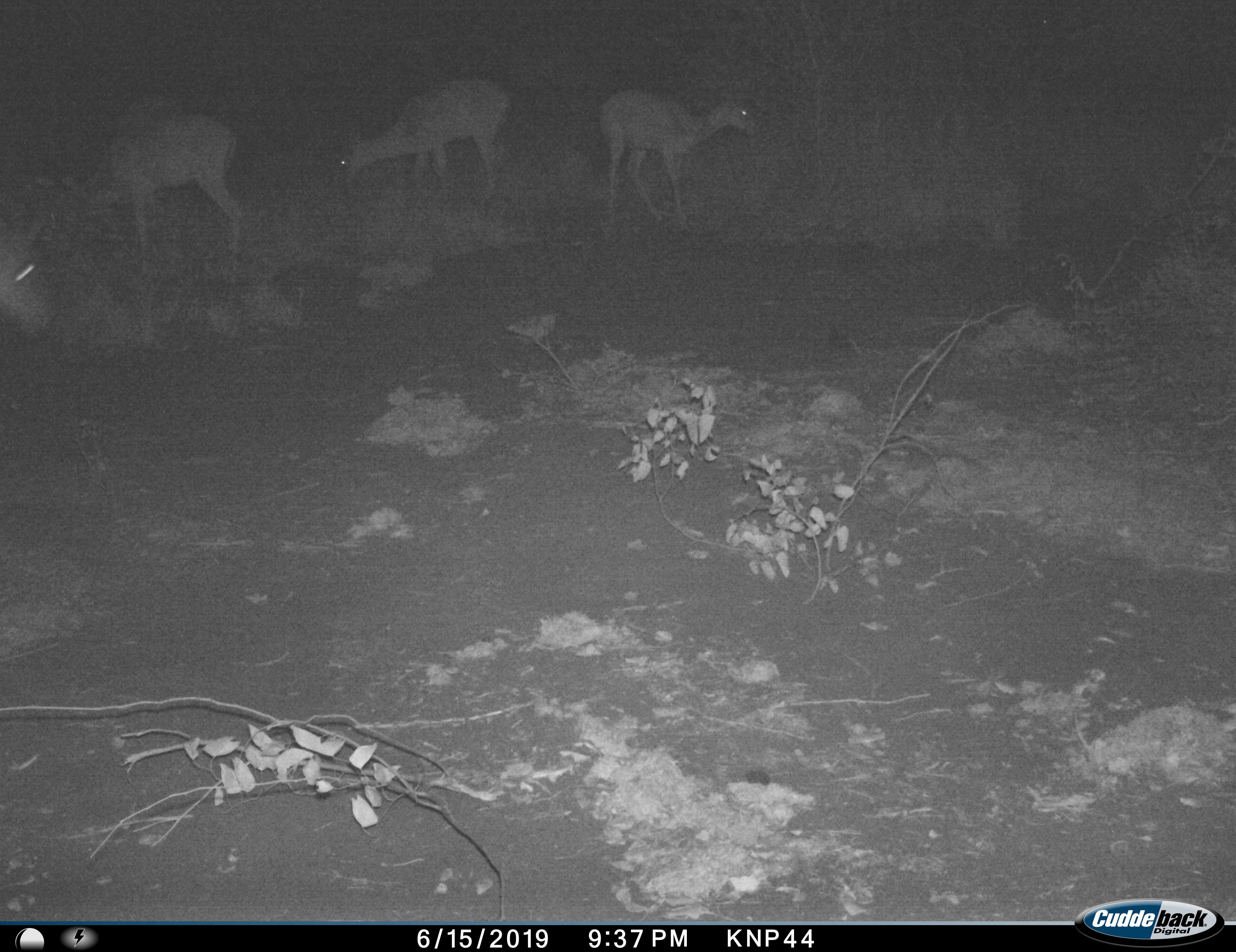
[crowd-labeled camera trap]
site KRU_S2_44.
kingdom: Animalia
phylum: Chordata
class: Mammalia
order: Artiodactyla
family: Bovidae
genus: Aepyceros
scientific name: Aepyceros melampus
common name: impala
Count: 4.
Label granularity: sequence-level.